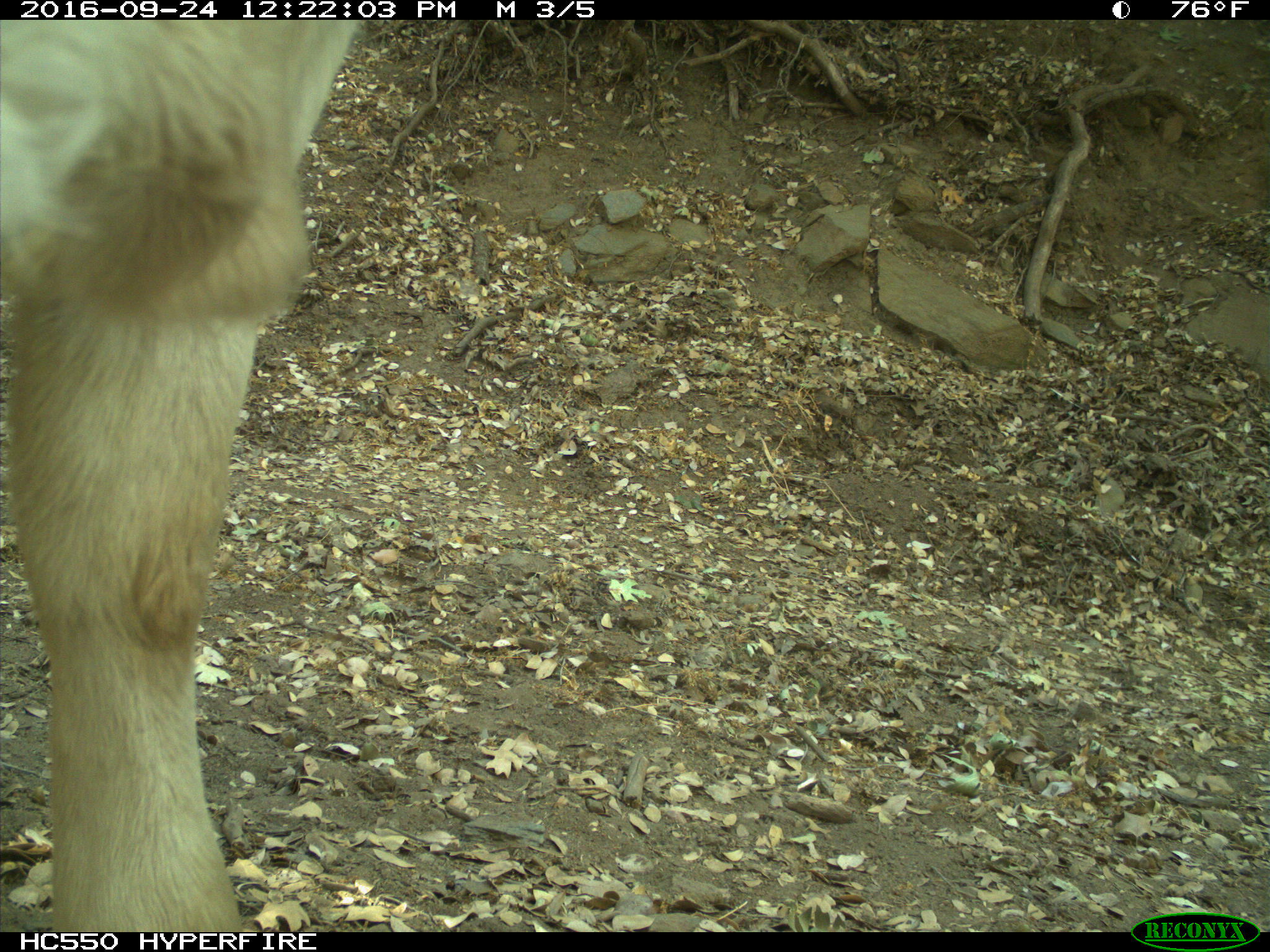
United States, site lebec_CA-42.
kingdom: Animalia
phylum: Chordata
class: Mammalia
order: Artiodactyla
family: Bovidae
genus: Bos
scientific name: Bos taurus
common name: domestic cow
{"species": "Bos taurus (domestic cow)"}